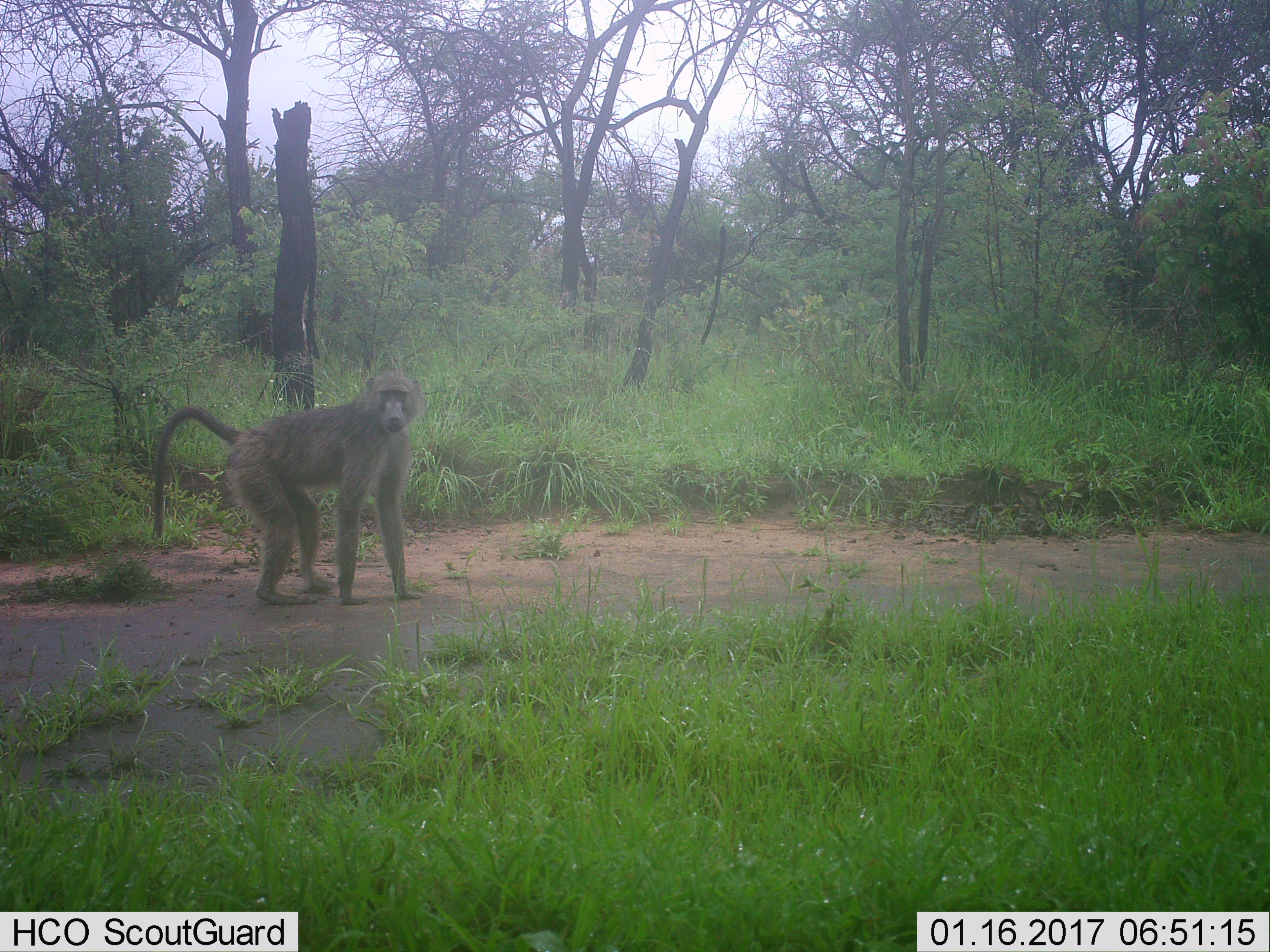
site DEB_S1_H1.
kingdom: Animalia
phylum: Chordata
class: Mammalia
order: Primates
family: Cercopithecidae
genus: Papio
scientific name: Papio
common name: baboon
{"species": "baboon (Papio)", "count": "1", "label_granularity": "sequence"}